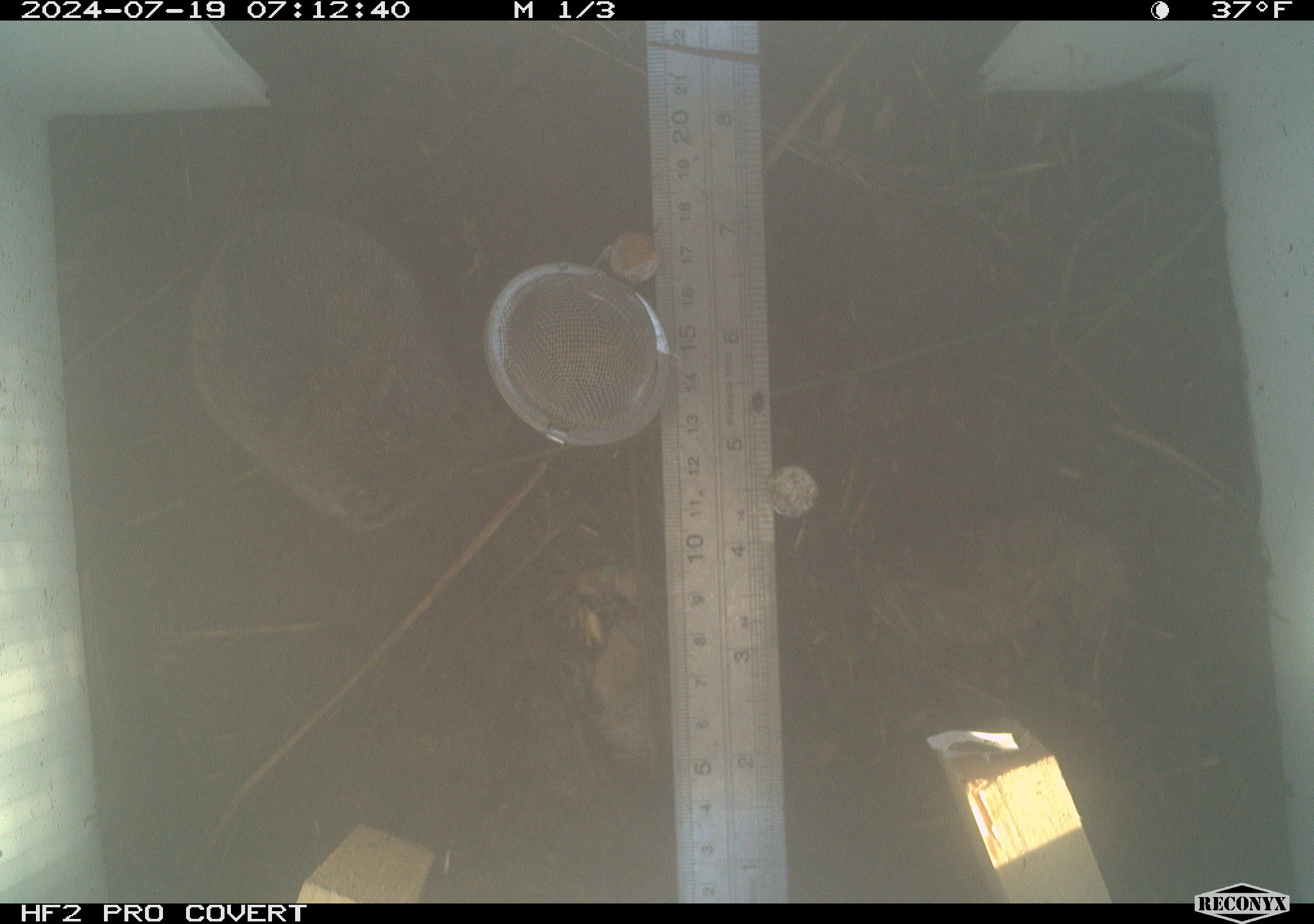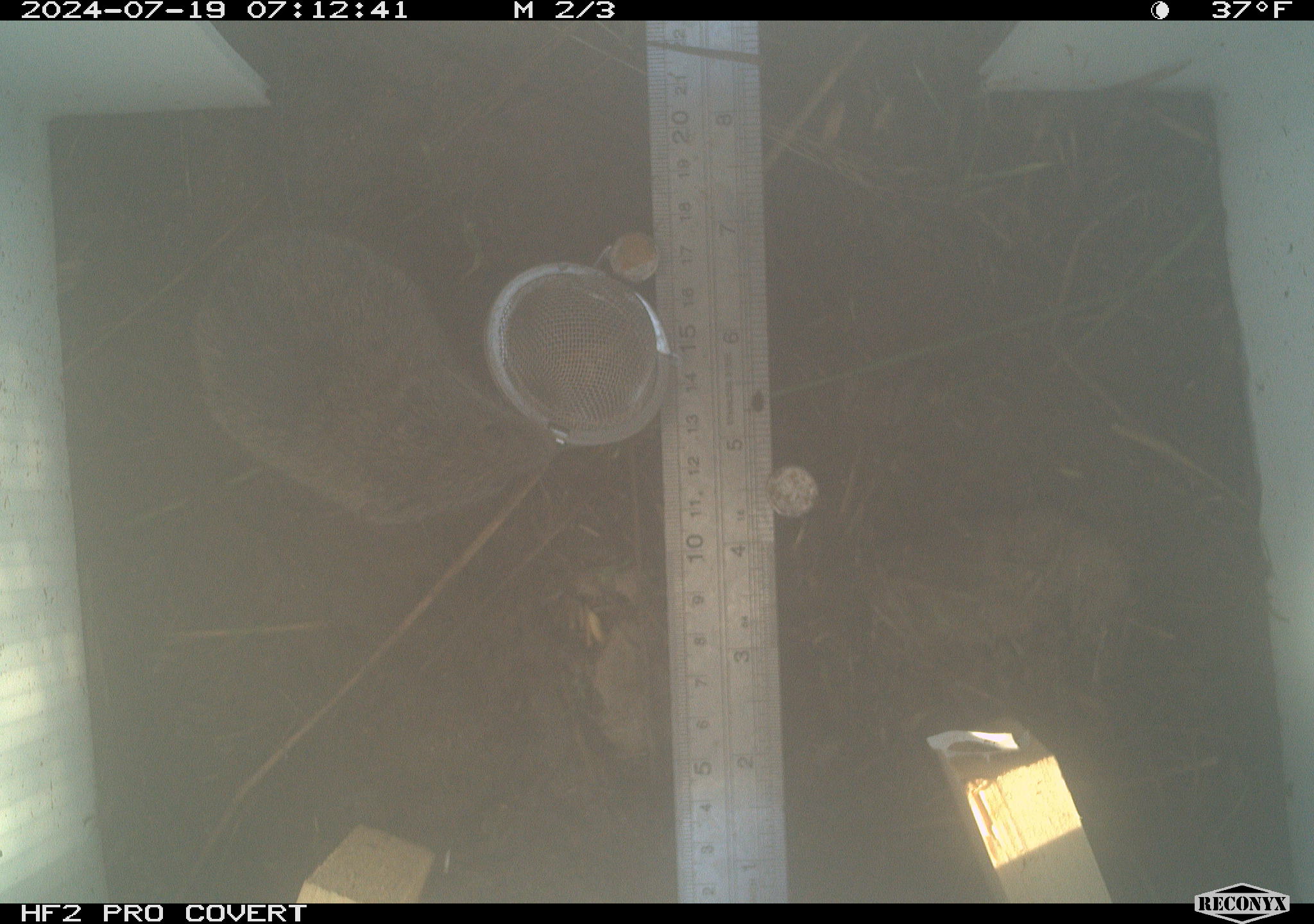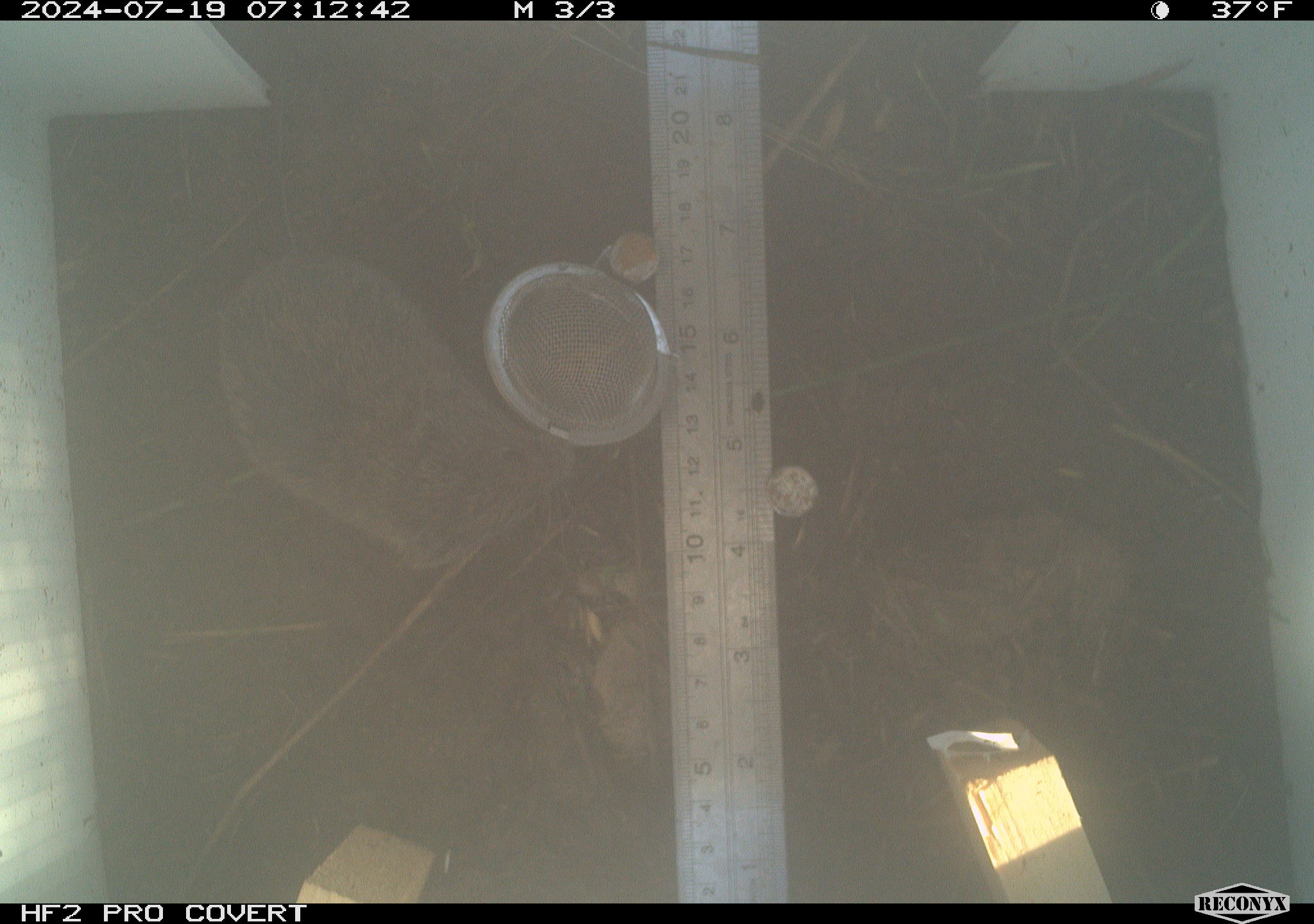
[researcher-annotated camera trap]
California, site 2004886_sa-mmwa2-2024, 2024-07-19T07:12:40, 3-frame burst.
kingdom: Animalia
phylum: Chordata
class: Mammalia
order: Rodentia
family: Cricetidae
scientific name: Arvicolinae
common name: voles, lemmings, and muskrats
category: arvicolinae subfamily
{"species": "arvicolinae subfamily (voles, lemmings, and muskrats) (Arvicolinae)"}